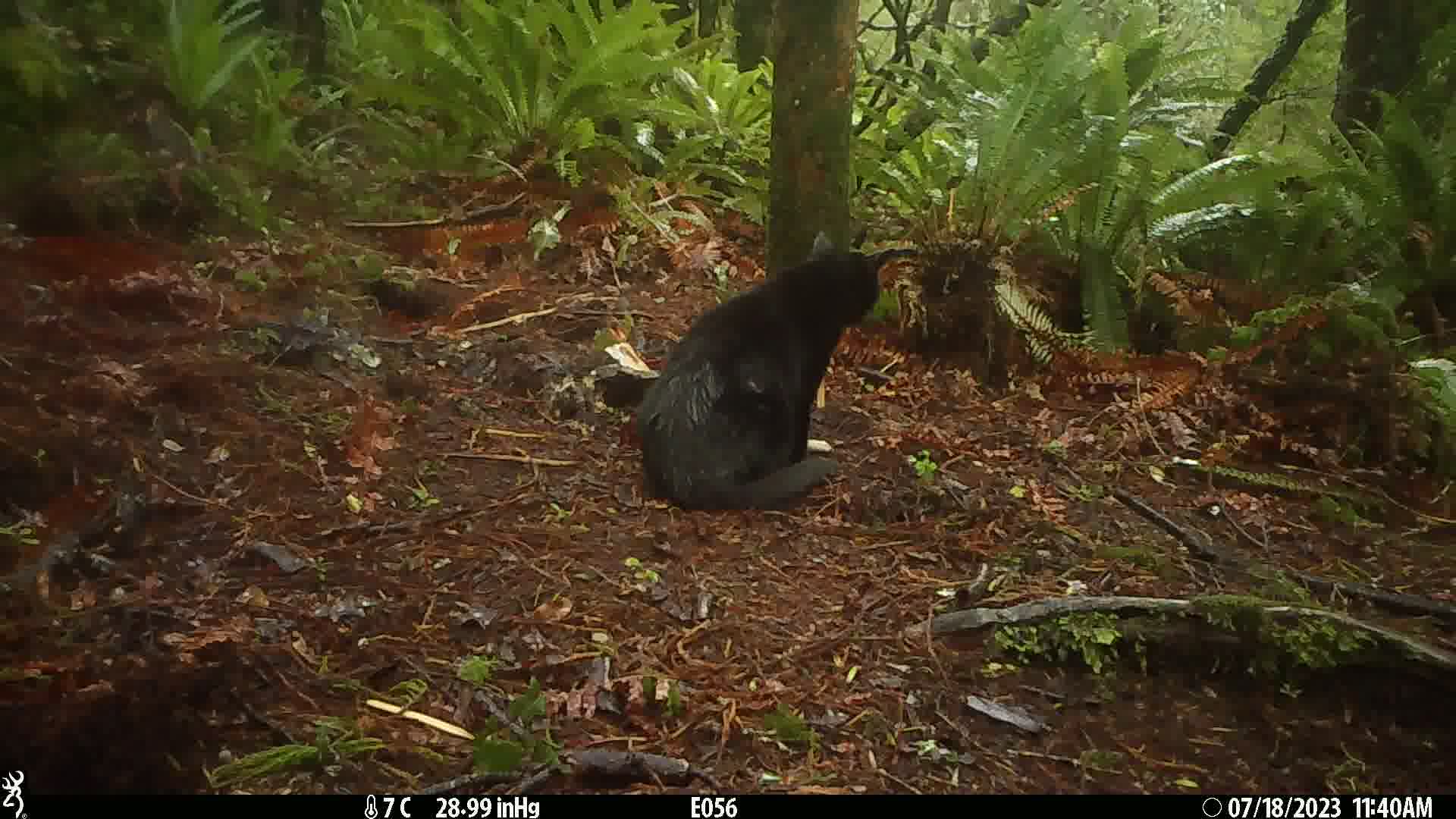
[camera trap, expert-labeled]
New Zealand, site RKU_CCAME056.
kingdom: Animalia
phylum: Chordata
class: Mammalia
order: Carnivora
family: Felidae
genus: Felis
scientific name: Felis catus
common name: domestic cat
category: cat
Cat (domestic cat) (Felis catus).